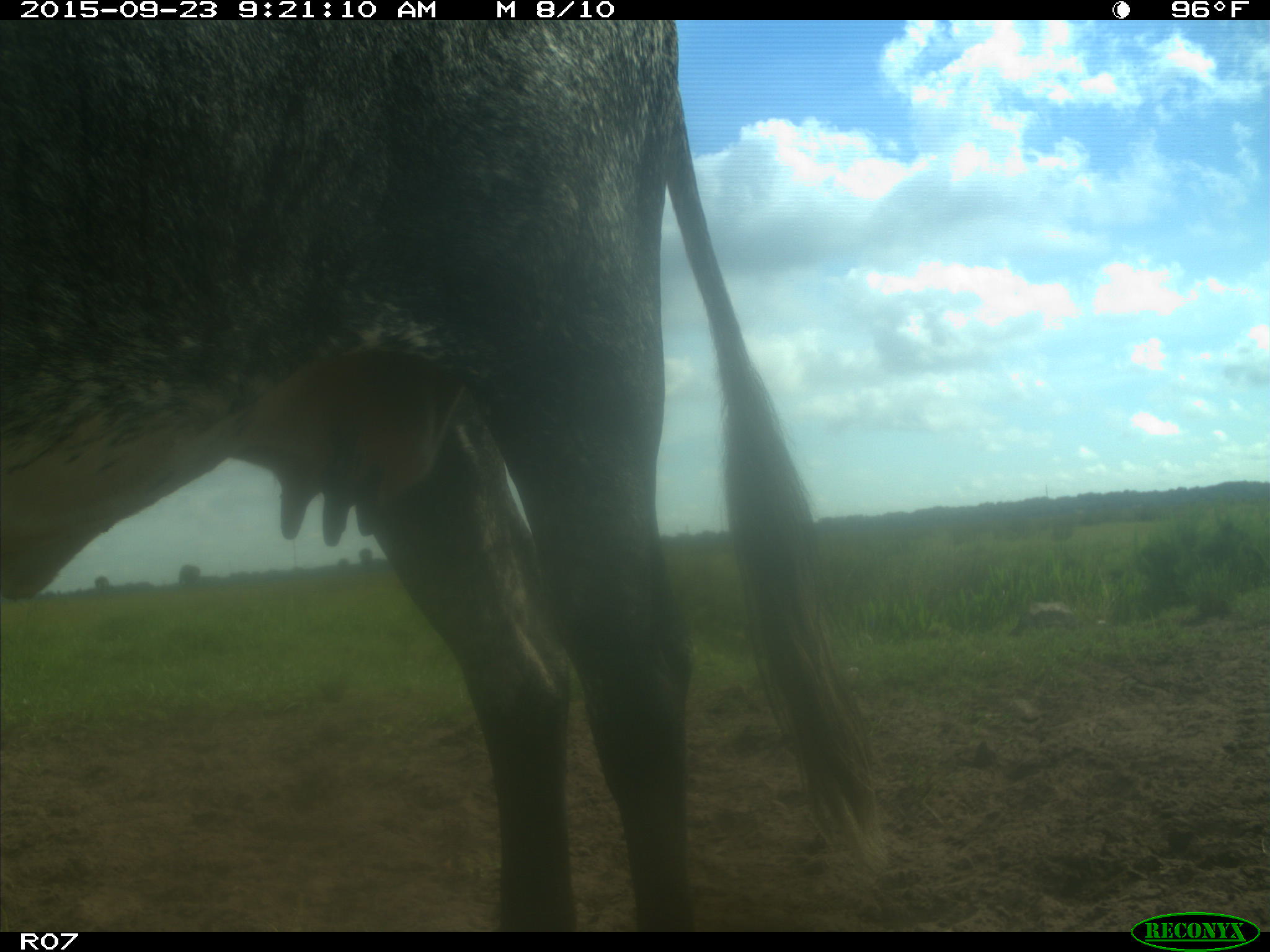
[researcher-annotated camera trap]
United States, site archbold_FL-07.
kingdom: Animalia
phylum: Chordata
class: Mammalia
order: Artiodactyla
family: Bovidae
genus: Bos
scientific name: Bos taurus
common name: domestic cow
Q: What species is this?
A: Bos taurus (domestic cow).